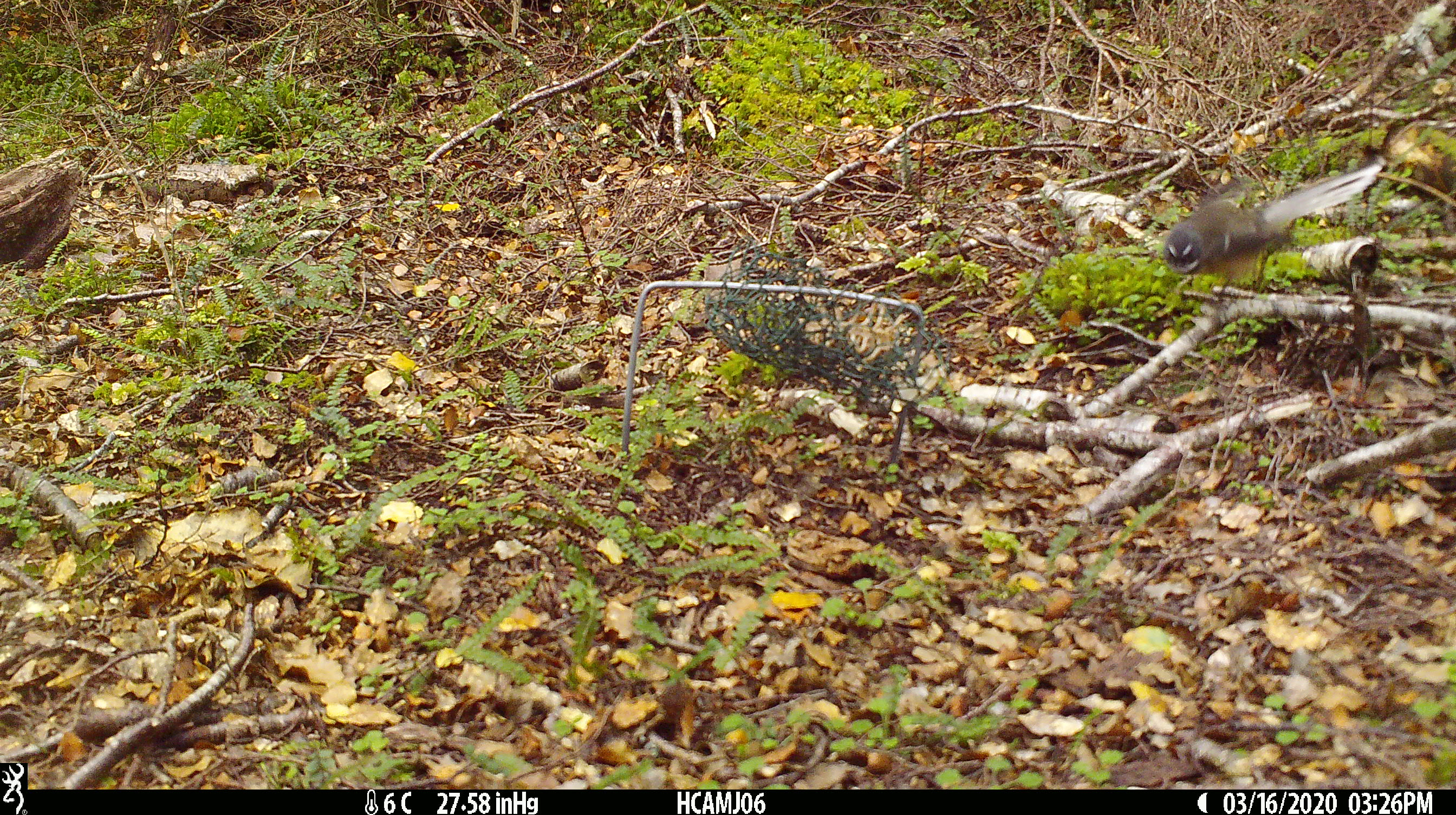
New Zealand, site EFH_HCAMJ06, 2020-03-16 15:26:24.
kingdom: Animalia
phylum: Chordata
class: Aves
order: Passeriformes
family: Rhipiduridae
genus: Rhipidura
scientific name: Rhipidura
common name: fantails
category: fantail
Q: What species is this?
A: Fantail (fantails) (Rhipidura).